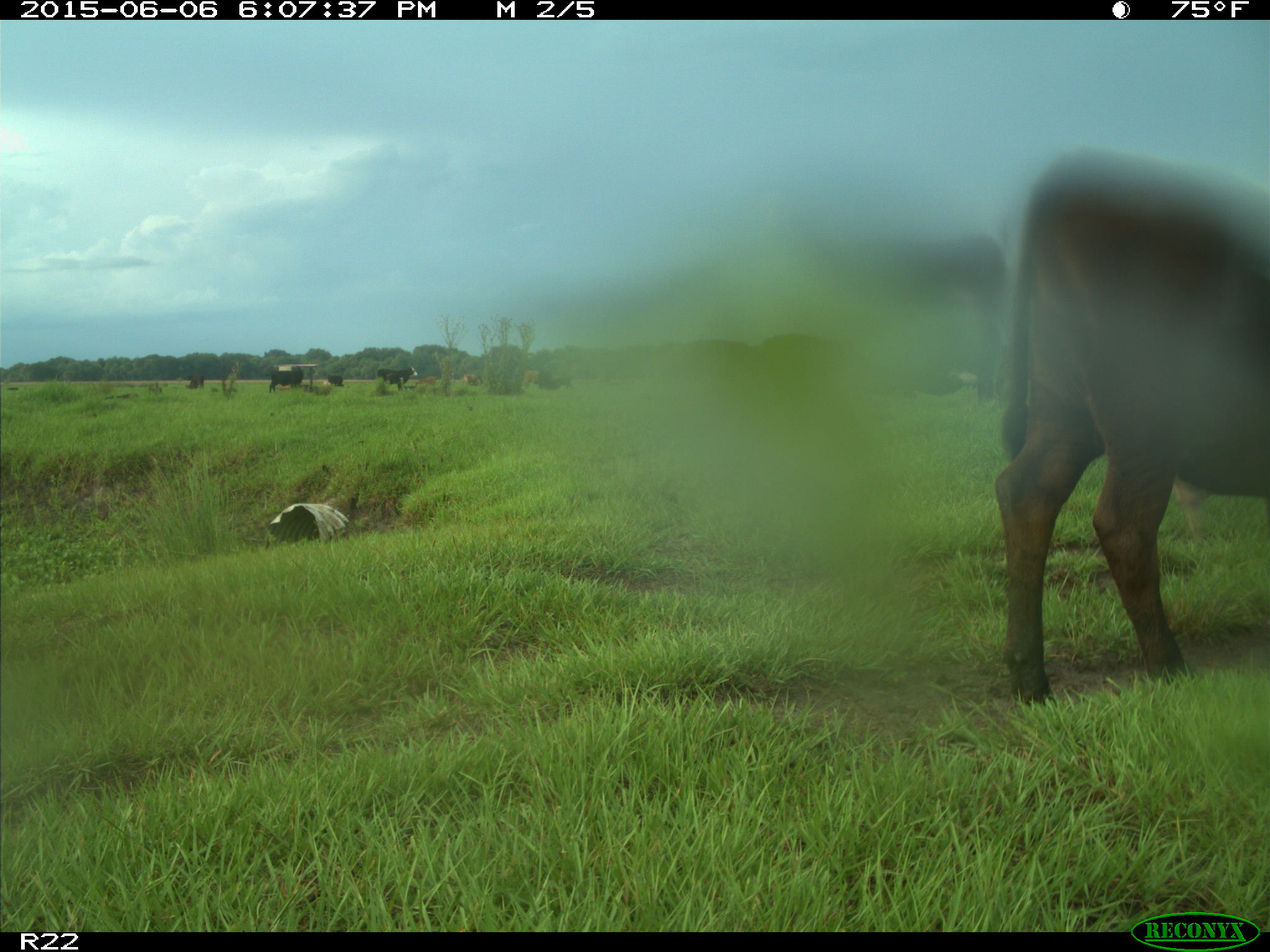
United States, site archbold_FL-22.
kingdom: Animalia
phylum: Chordata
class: Mammalia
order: Artiodactyla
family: Bovidae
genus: Bos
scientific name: Bos taurus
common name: domestic cow